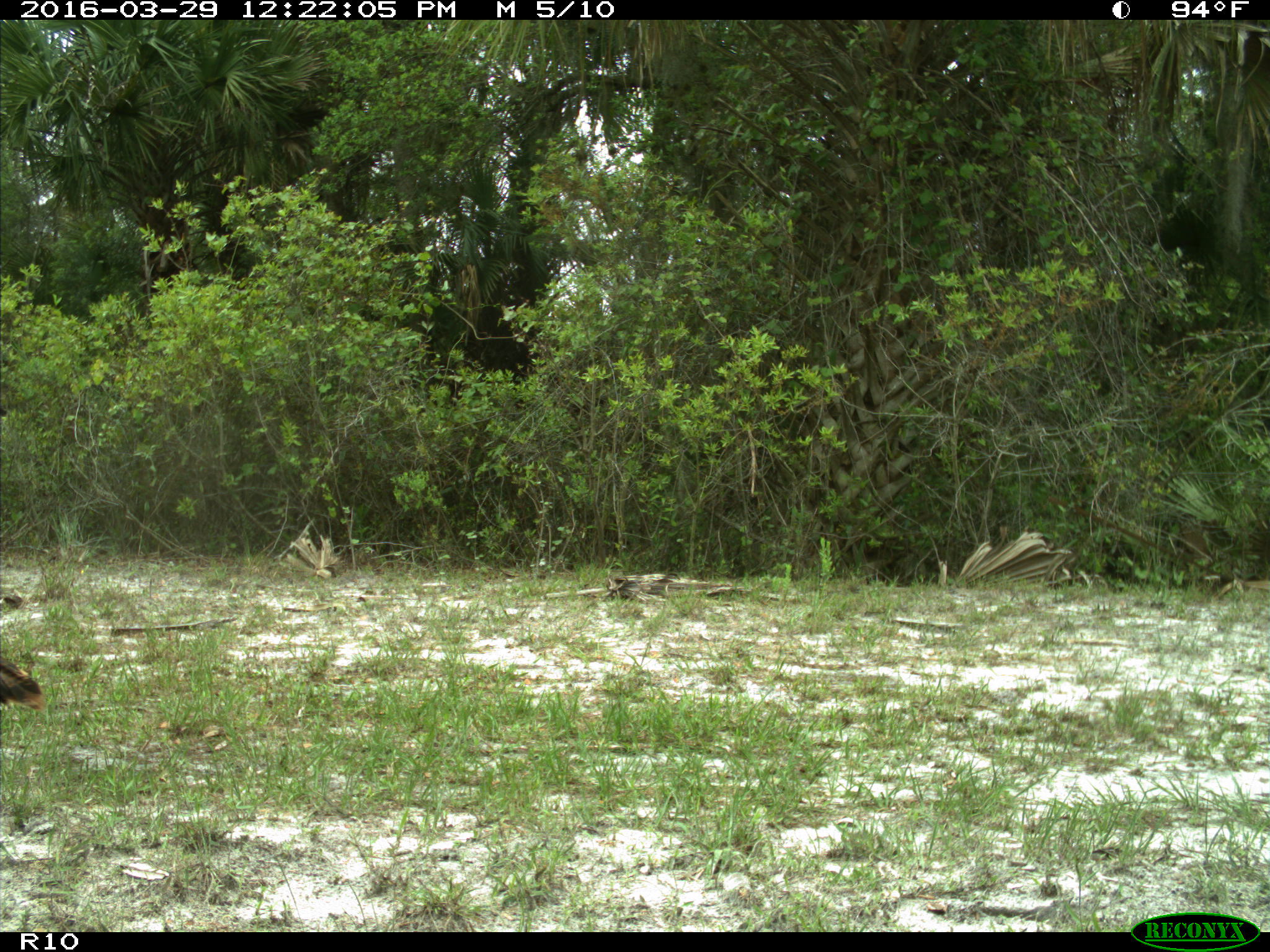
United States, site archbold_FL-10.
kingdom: Animalia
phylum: Chordata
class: Aves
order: Galliformes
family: Phasianidae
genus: Meleagris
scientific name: Meleagris gallopavo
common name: wild turkey